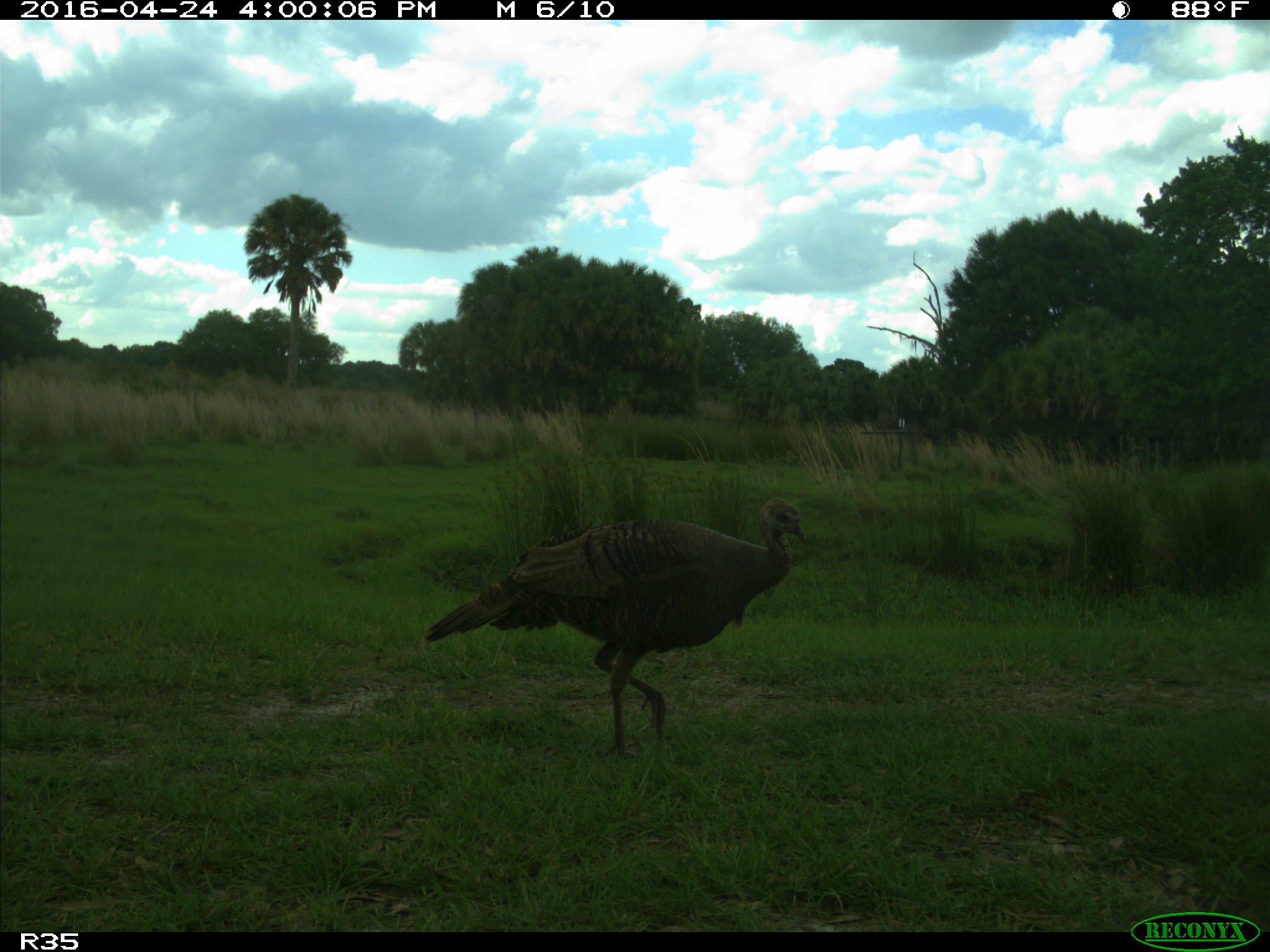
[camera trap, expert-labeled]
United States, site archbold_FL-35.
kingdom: Animalia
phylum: Chordata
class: Aves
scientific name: Aves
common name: birds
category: unidentified bird